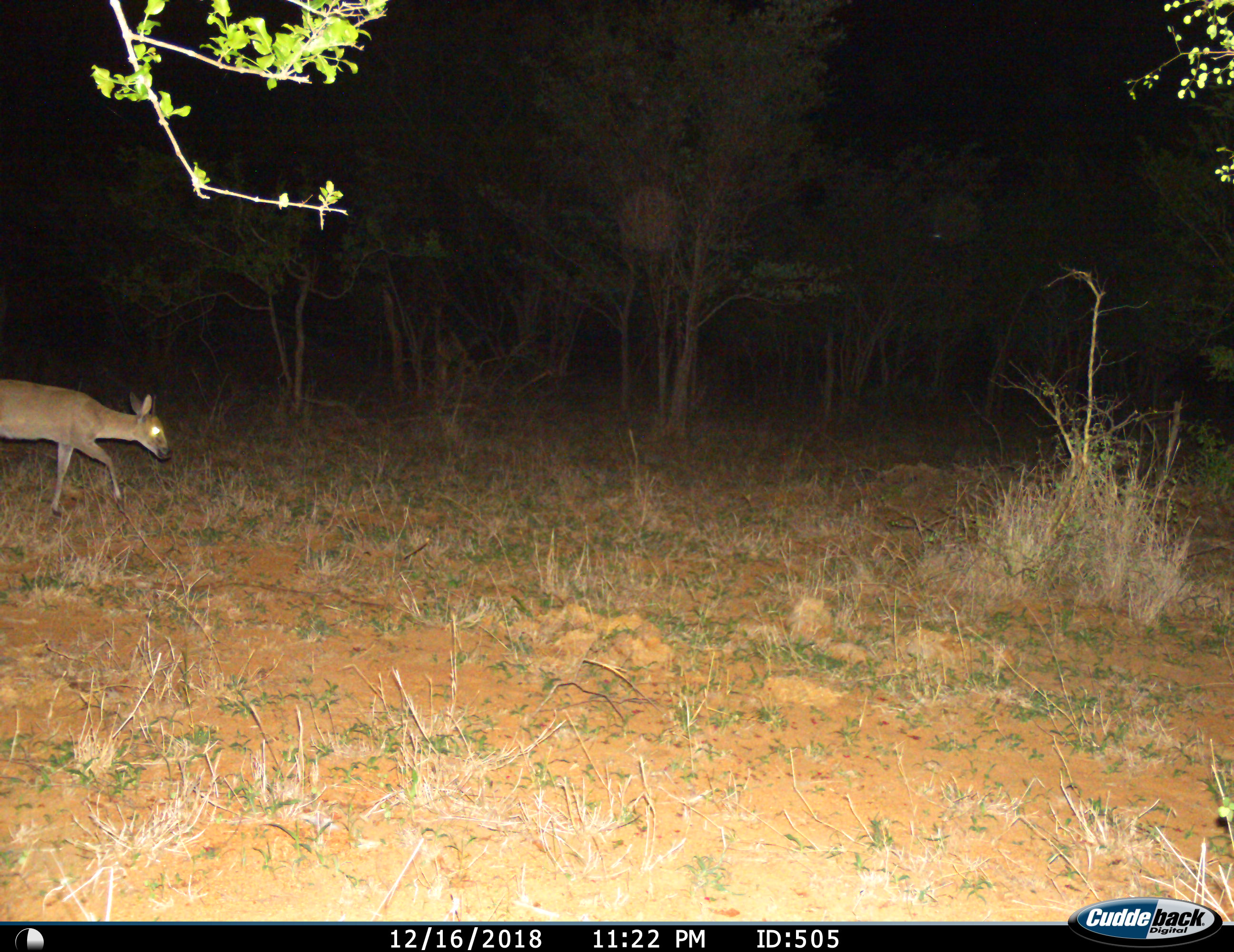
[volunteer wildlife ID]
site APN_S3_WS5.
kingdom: Animalia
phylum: Chordata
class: Mammalia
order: Artiodactyla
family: Bovidae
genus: Sylvicapra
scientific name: Sylvicapra grimmia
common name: common duiker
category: duikercommongrey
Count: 1.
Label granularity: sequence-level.